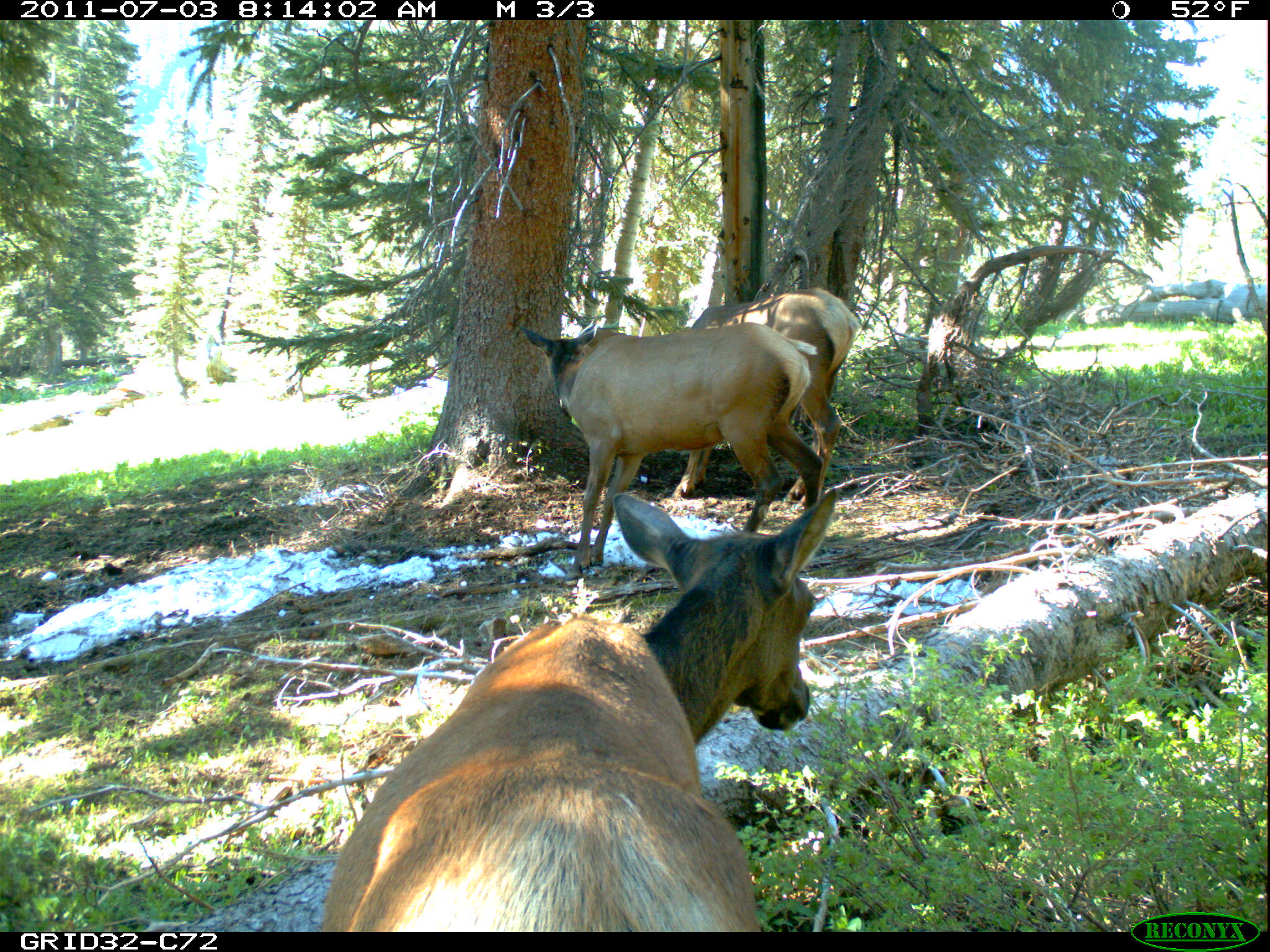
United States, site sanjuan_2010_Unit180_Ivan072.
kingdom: Animalia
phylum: Chordata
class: Mammalia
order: Artiodactyla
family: Cervidae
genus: Cervus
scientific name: Cervus elaphus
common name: red deer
Cervus elaphus (red deer).